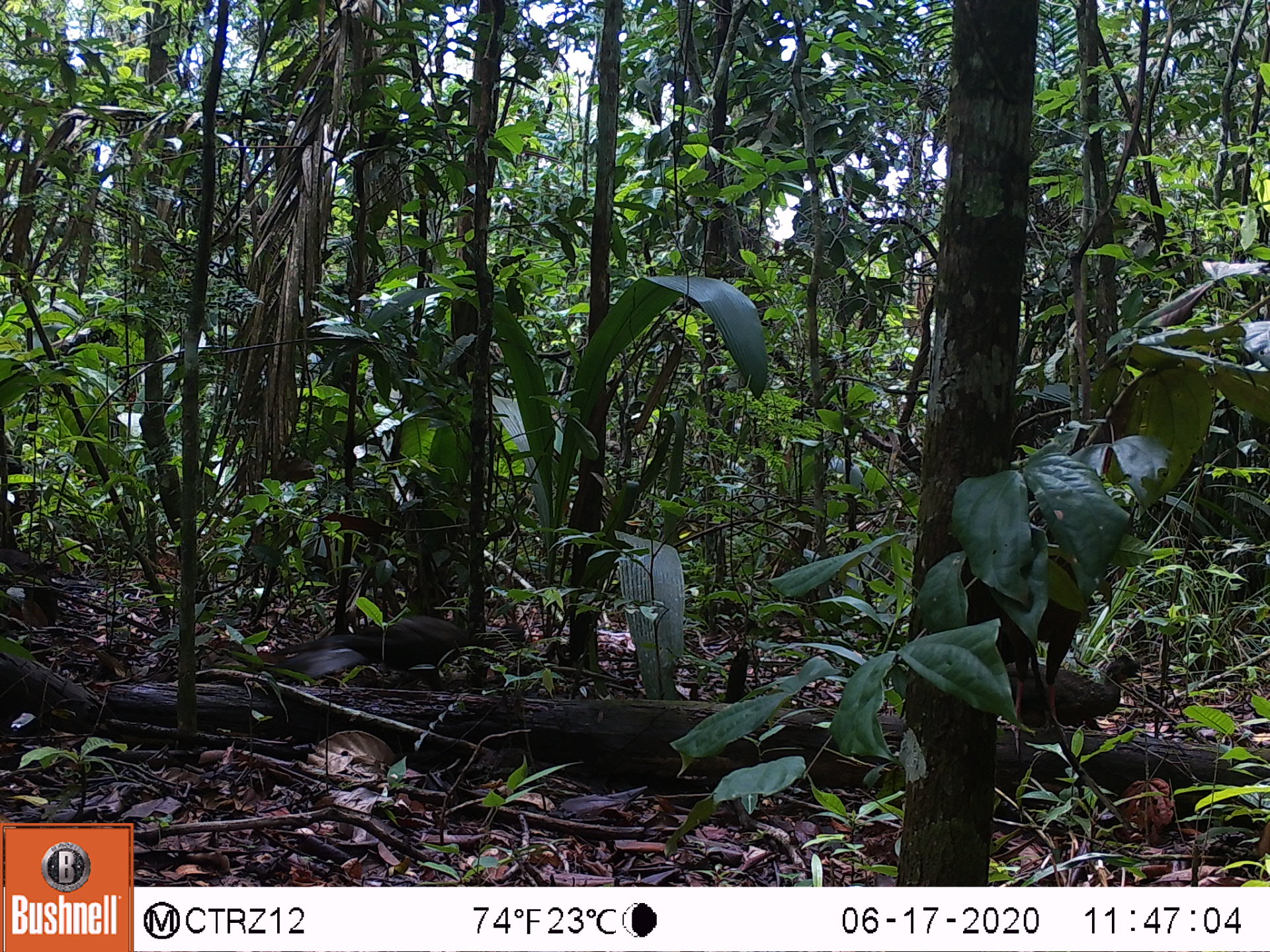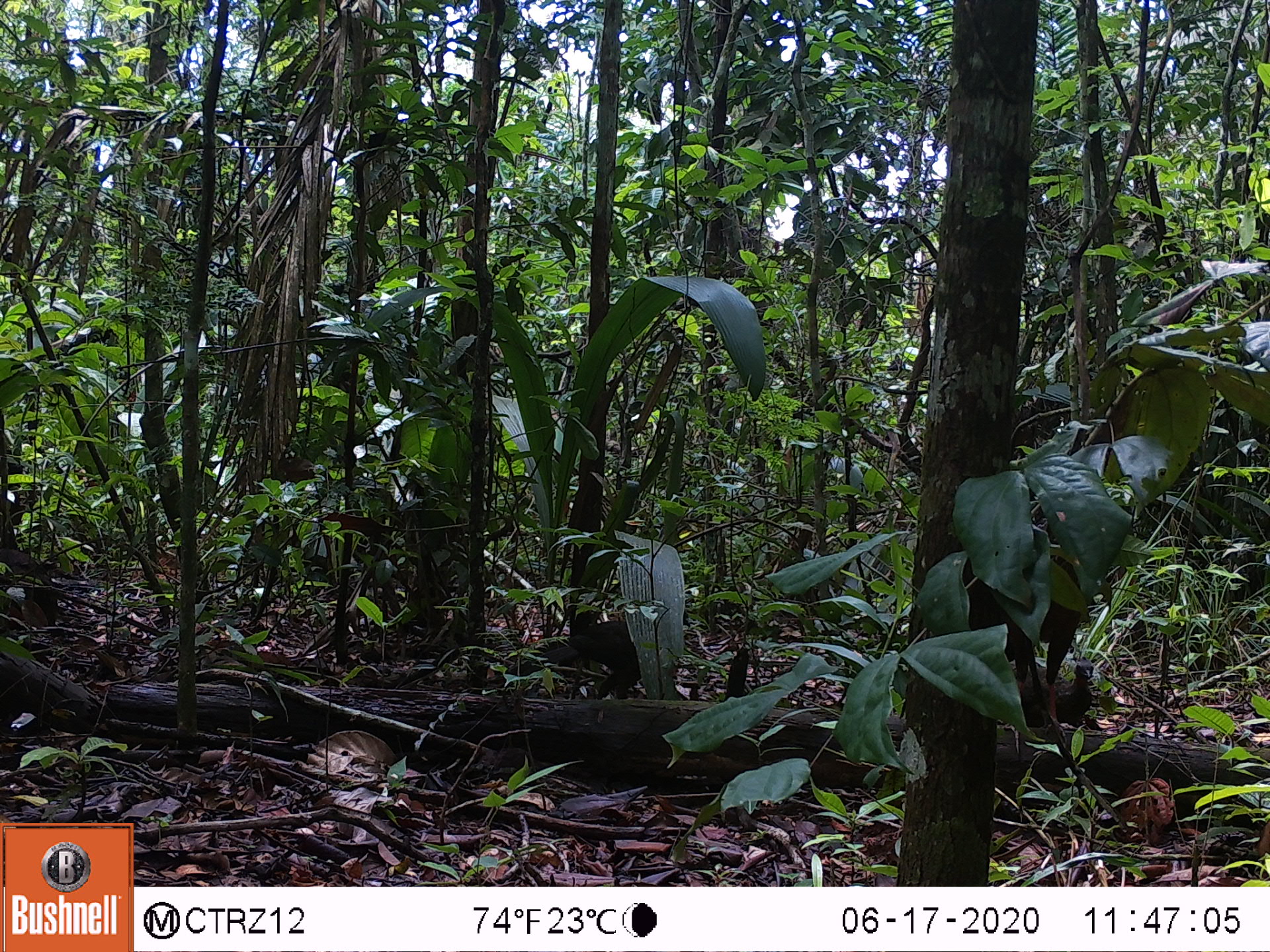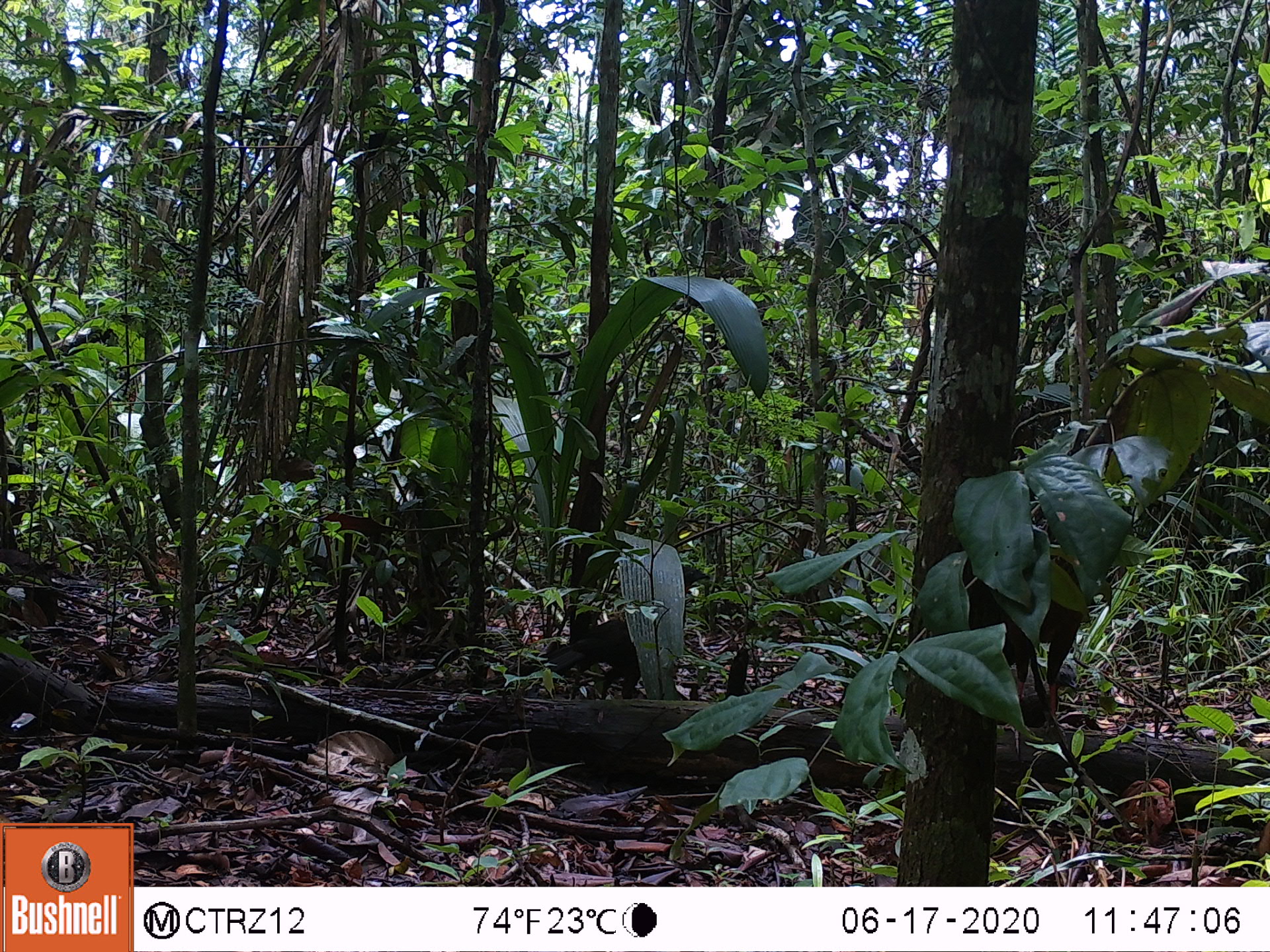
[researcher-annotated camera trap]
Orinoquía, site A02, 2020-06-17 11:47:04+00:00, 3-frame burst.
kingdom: Animalia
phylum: Chordata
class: Aves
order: Galliformes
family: Cracidae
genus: Penelope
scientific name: Penelope jacquacu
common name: spix's guan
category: spixs guan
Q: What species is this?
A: Spixs guan (spix's guan) (Penelope jacquacu).